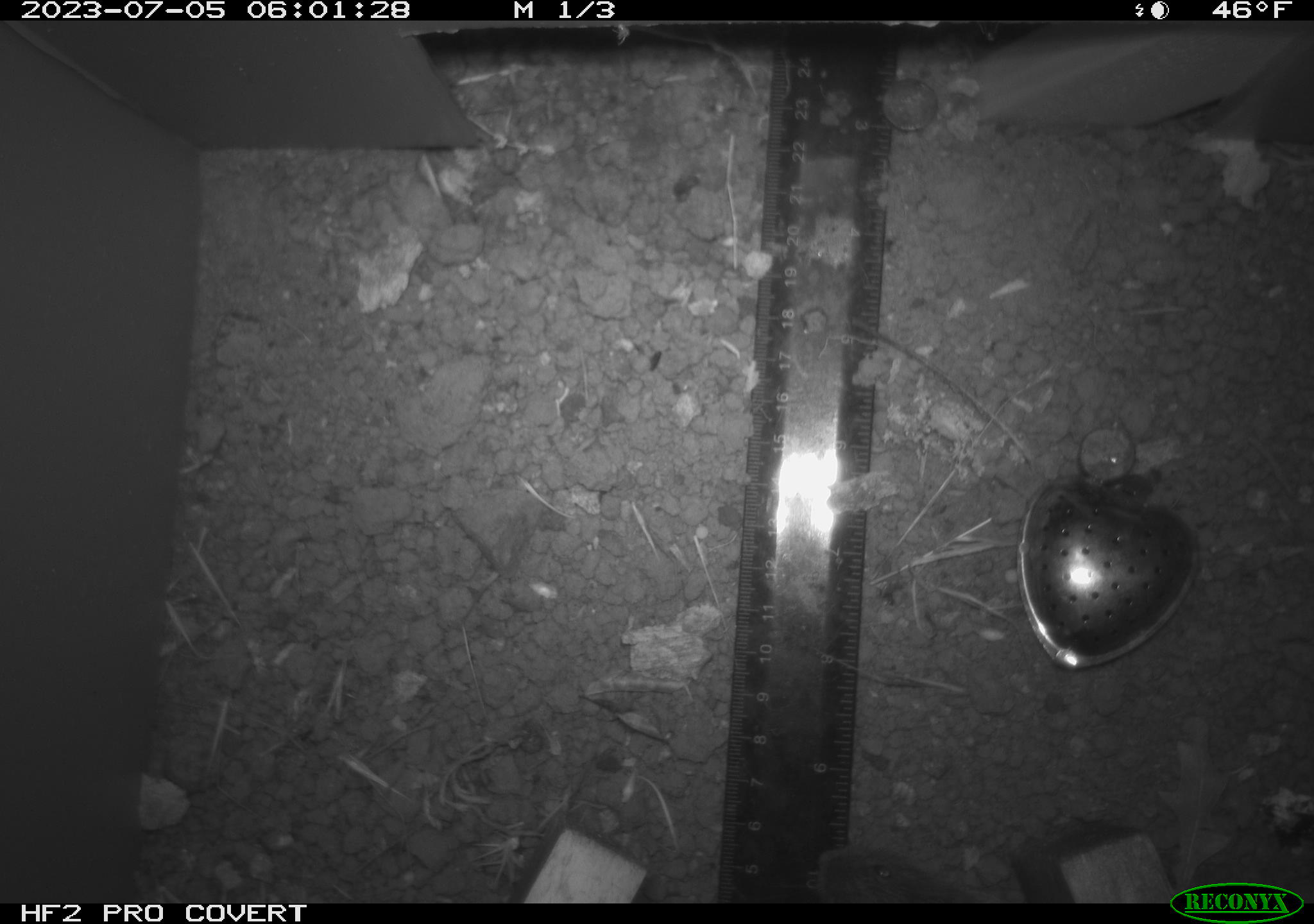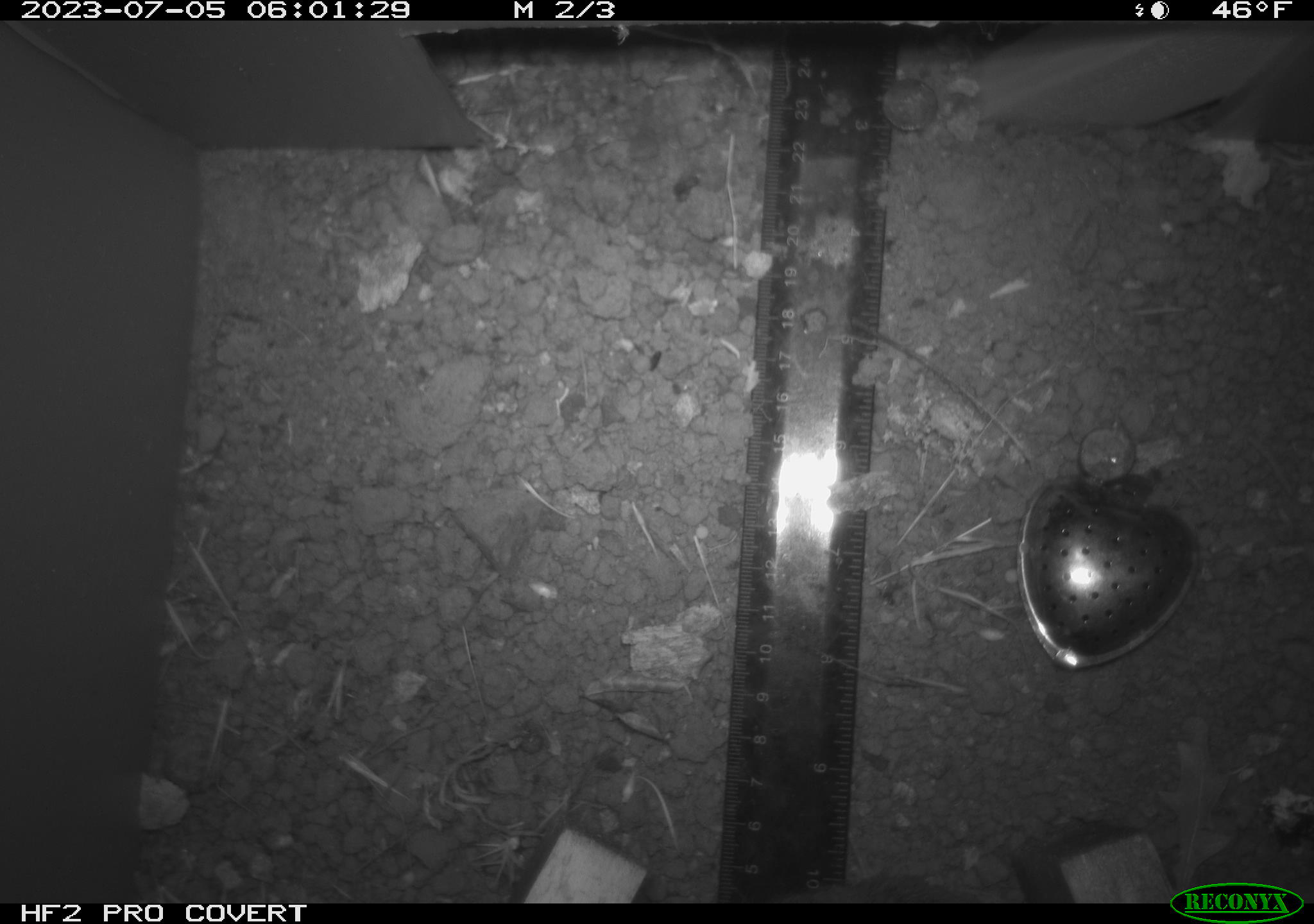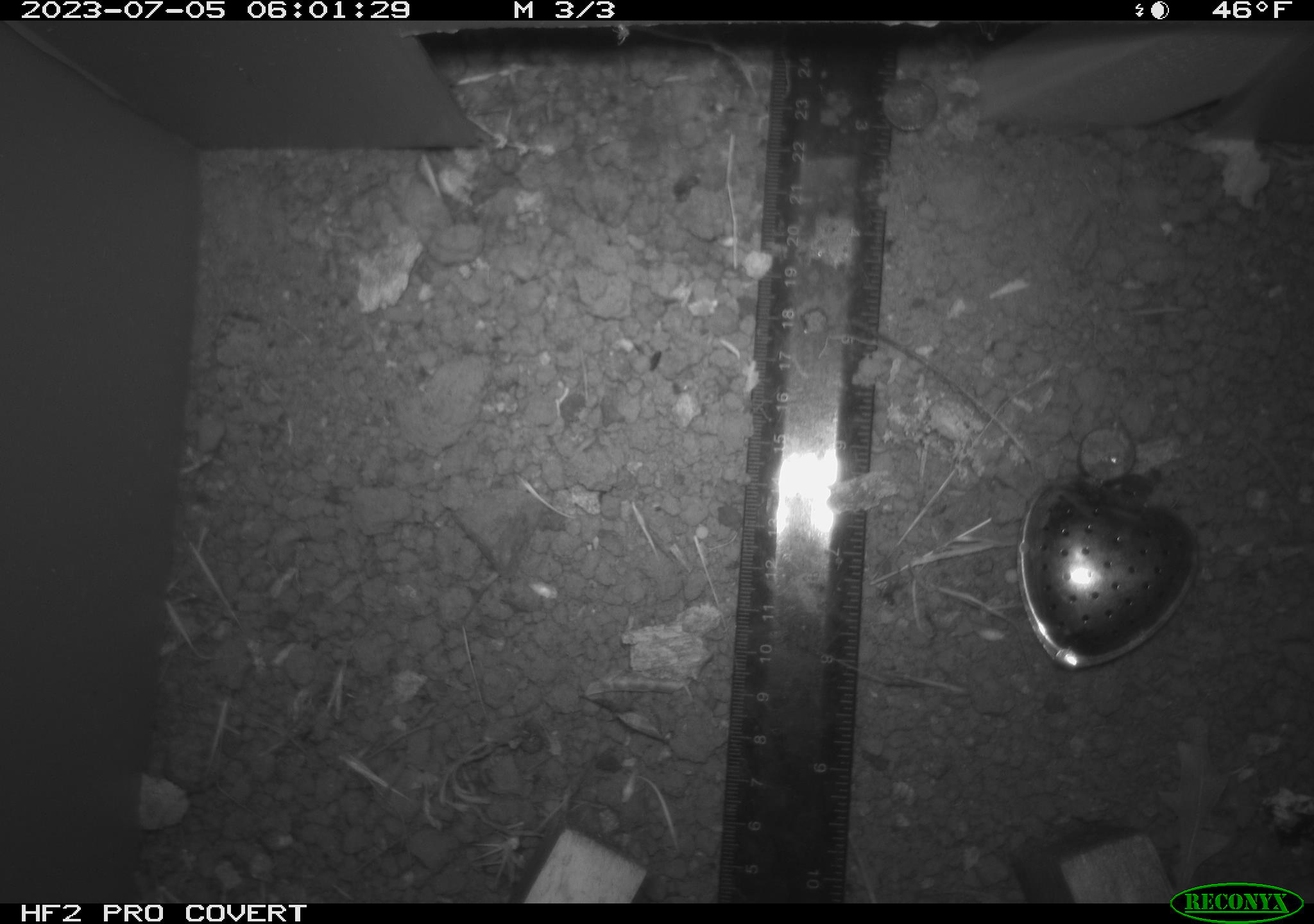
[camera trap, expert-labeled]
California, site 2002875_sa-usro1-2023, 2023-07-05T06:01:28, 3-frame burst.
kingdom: Animalia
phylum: Chordata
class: Mammalia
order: Rodentia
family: Cricetidae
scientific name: Arvicolinae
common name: voles, lemmings, and muskrats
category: arvicolinae subfamily